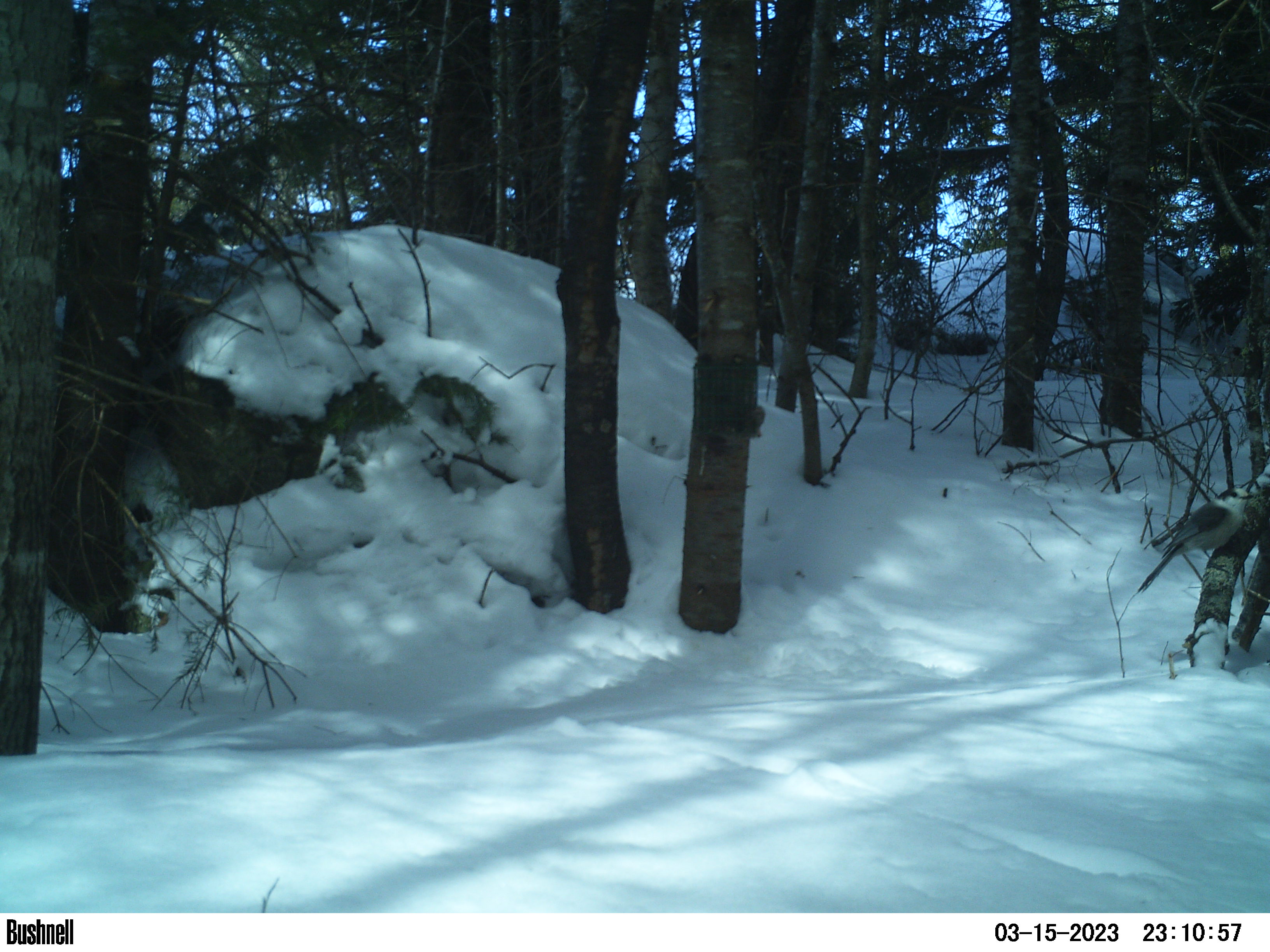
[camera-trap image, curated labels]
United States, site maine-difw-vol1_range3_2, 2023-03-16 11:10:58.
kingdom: Animalia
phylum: Chordata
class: Aves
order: Passeriformes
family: Corvidae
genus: Perisoreus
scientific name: Perisoreus canadensis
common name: canada jay